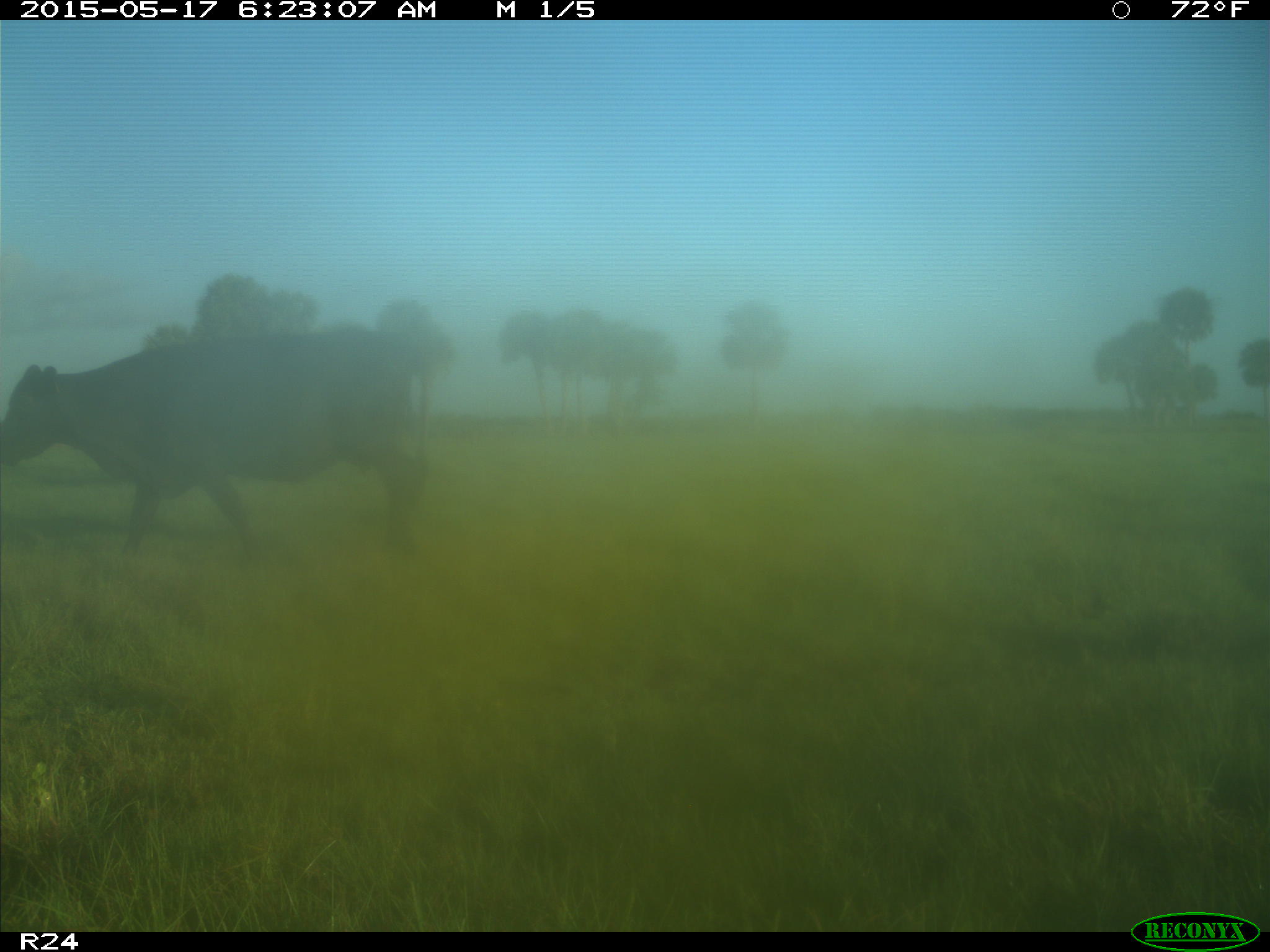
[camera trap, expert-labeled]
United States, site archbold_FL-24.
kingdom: Animalia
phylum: Chordata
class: Mammalia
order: Artiodactyla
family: Bovidae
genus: Bos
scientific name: Bos taurus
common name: domestic cow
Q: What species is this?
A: Bos taurus (domestic cow).